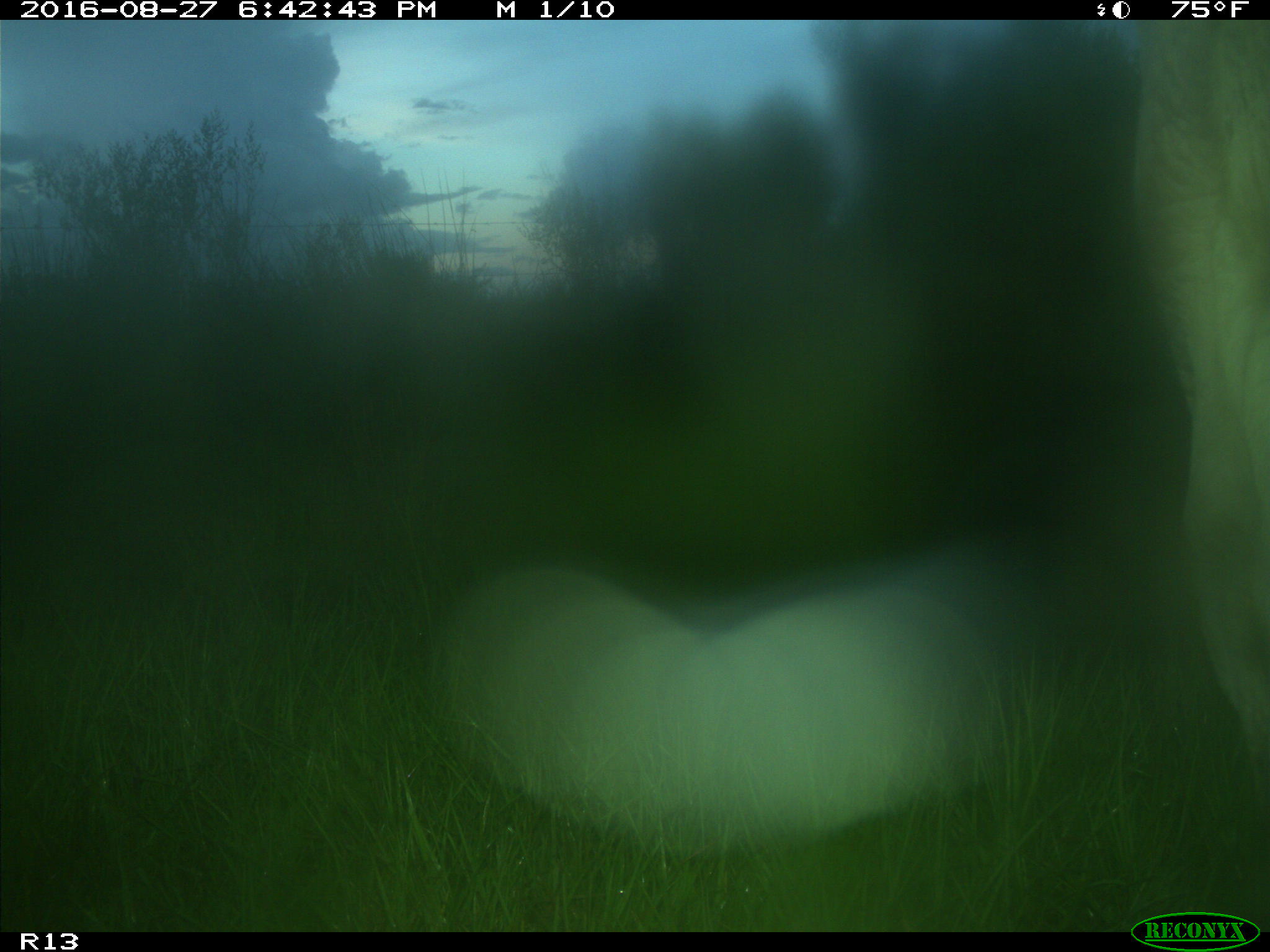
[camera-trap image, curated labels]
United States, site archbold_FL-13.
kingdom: Animalia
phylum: Chordata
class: Mammalia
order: Artiodactyla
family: Bovidae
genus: Bos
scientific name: Bos taurus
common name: domestic cow